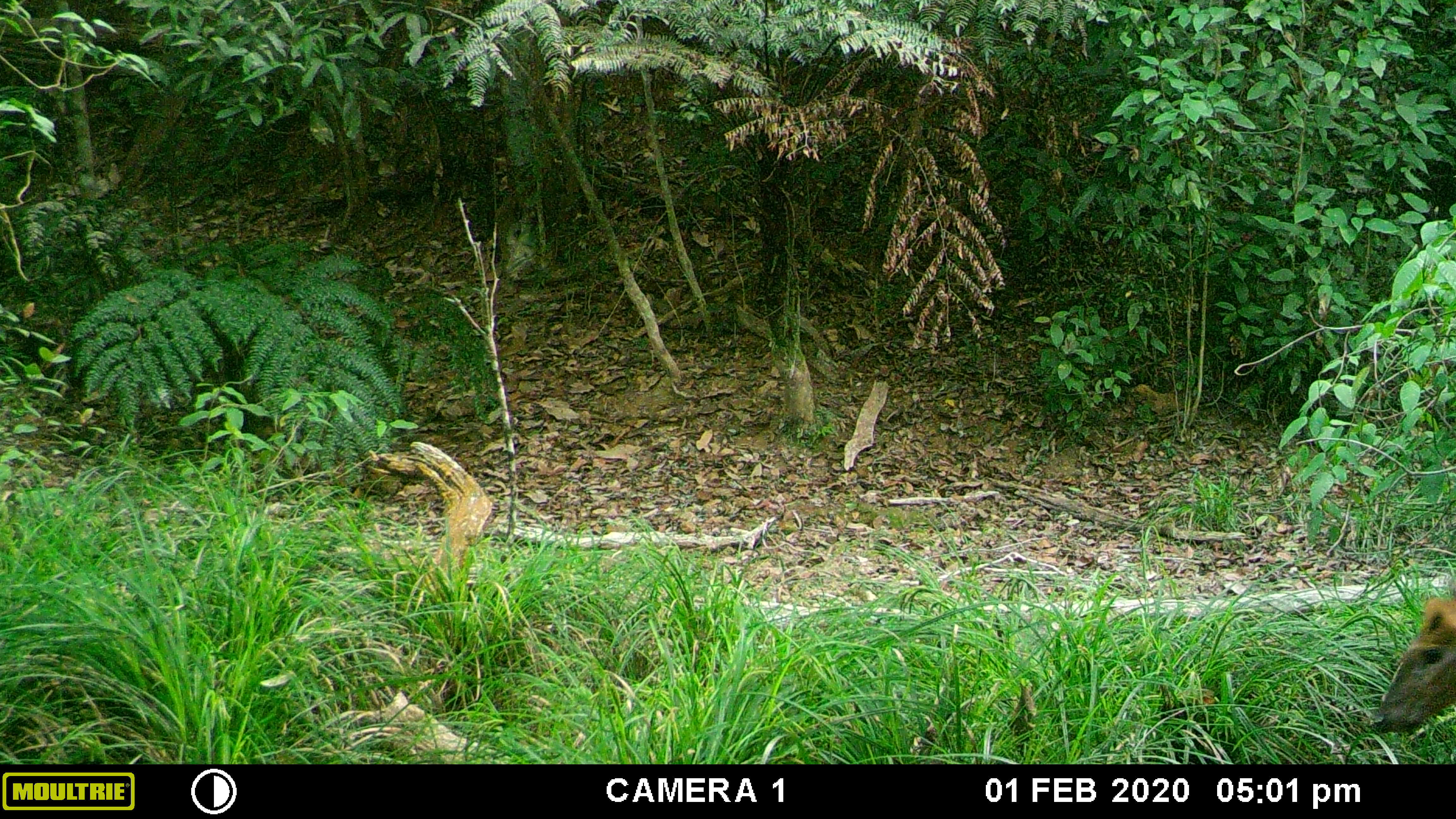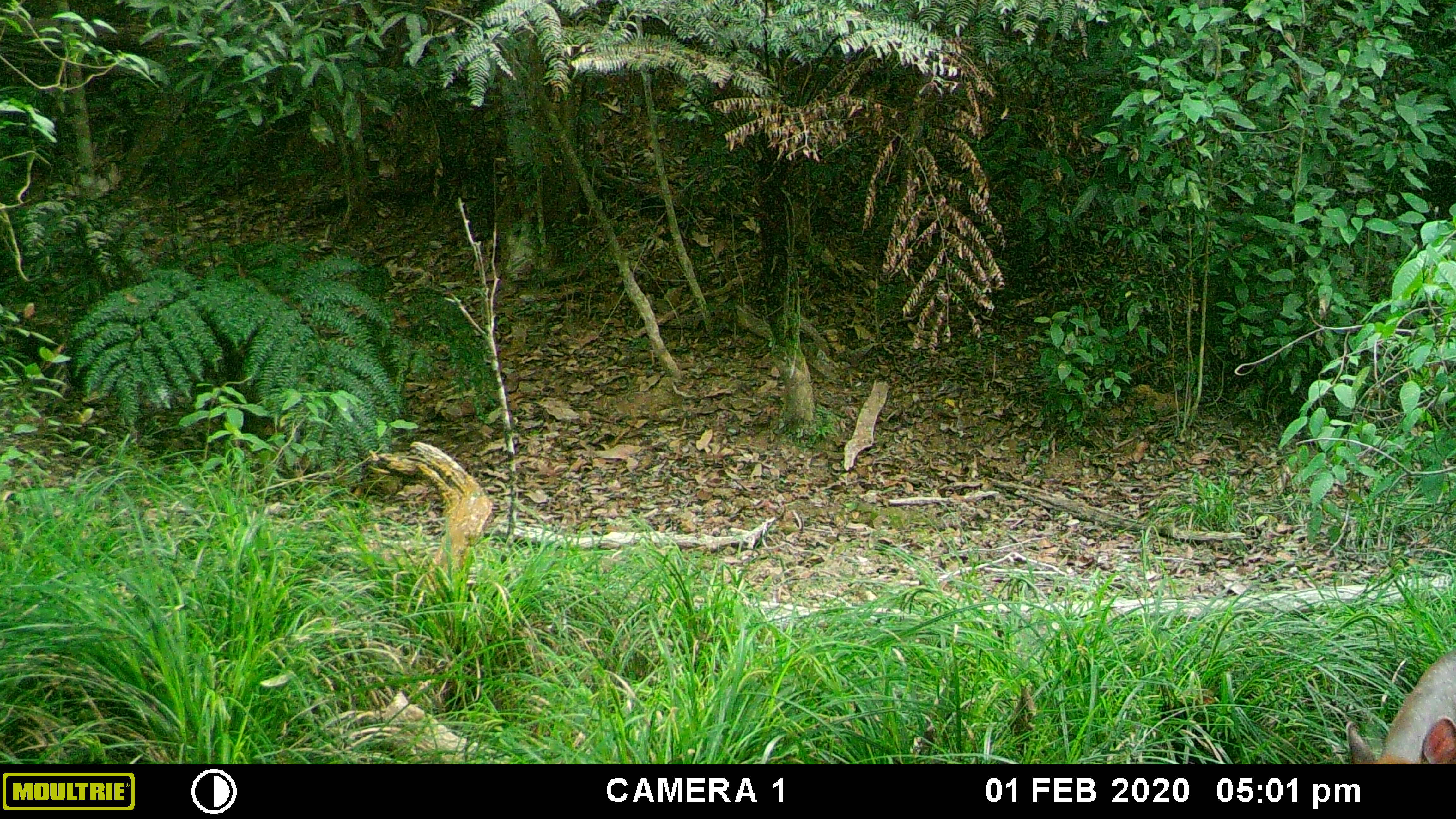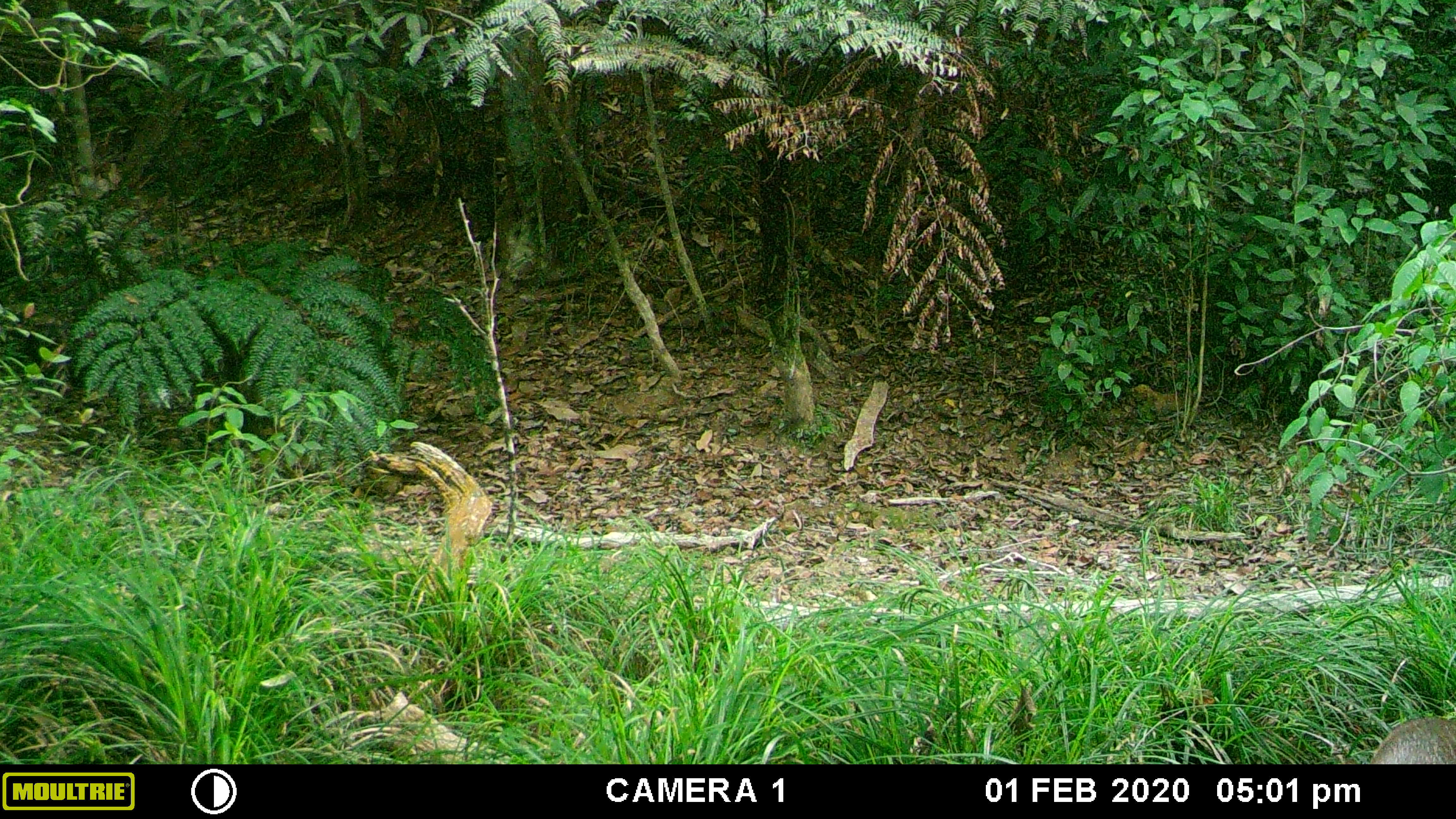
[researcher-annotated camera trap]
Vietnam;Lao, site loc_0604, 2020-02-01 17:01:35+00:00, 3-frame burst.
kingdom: Animalia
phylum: Chordata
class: Mammalia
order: Artiodactyla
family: Cervidae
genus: Muntiacus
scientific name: Muntiacus rooseveltorum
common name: roosevelt's muntjac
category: roosevelts muntjac group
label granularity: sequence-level